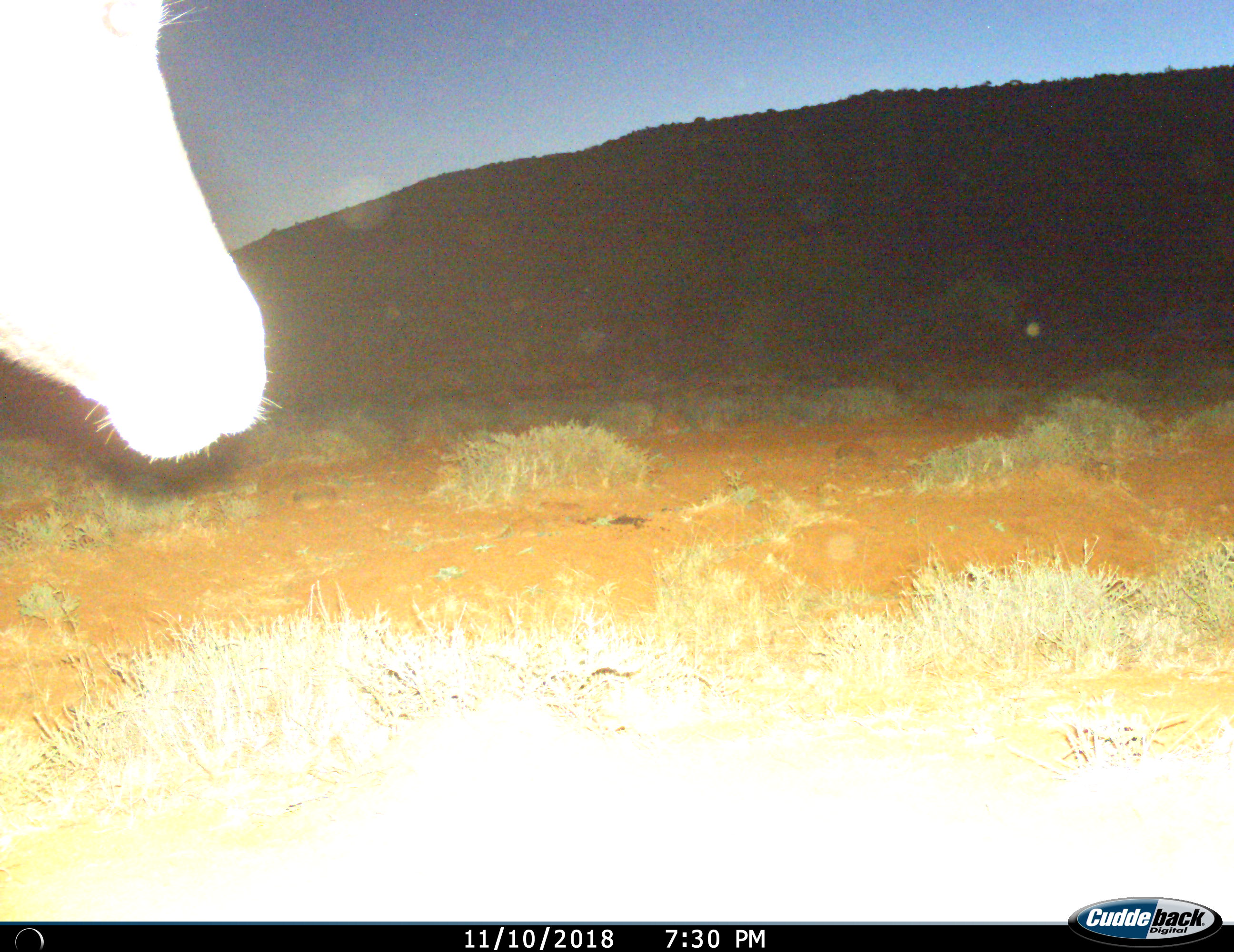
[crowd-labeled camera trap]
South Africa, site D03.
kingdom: Animalia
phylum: Chordata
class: Mammalia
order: Artiodactyla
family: Bovidae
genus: Tragelaphus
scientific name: Tragelaphus strepsiceros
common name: greater kudu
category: kudu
Kudu (greater kudu) (Tragelaphus strepsiceros), count 1. Behavior (volunteer vote fractions): standing 50%, resting 0%, moving 50%, interacting 0%. Young present (vote fraction): 0%. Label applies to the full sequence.